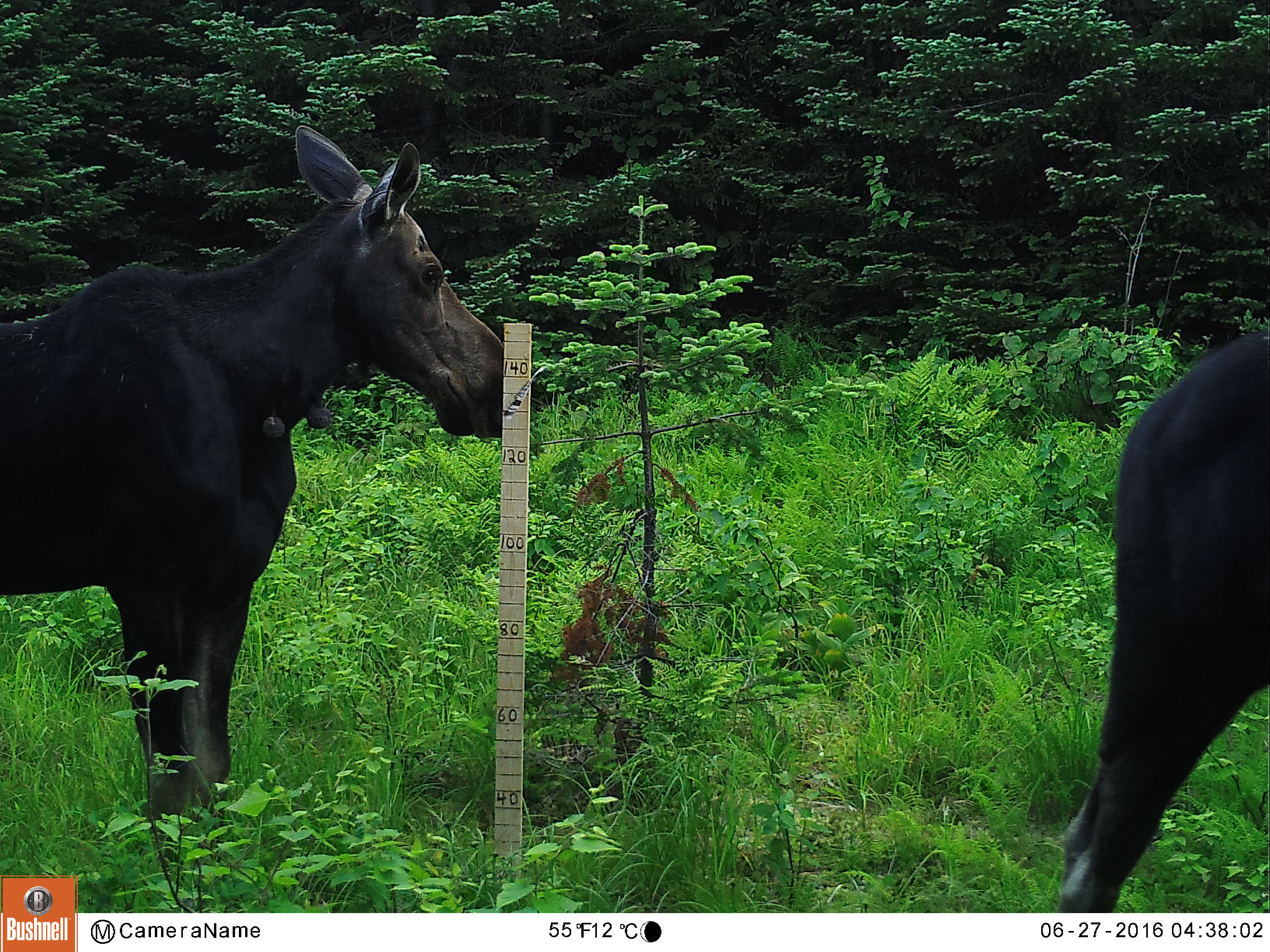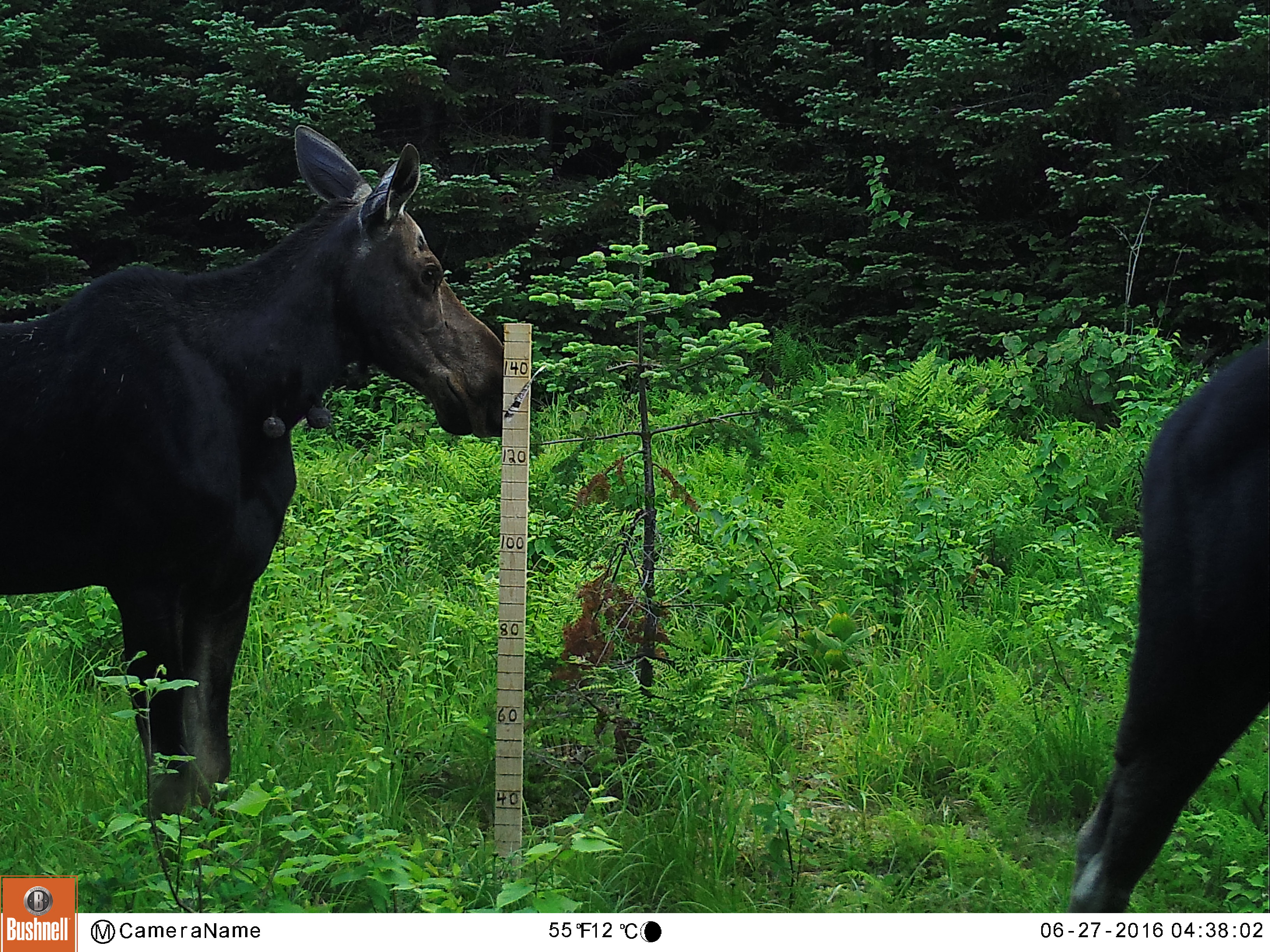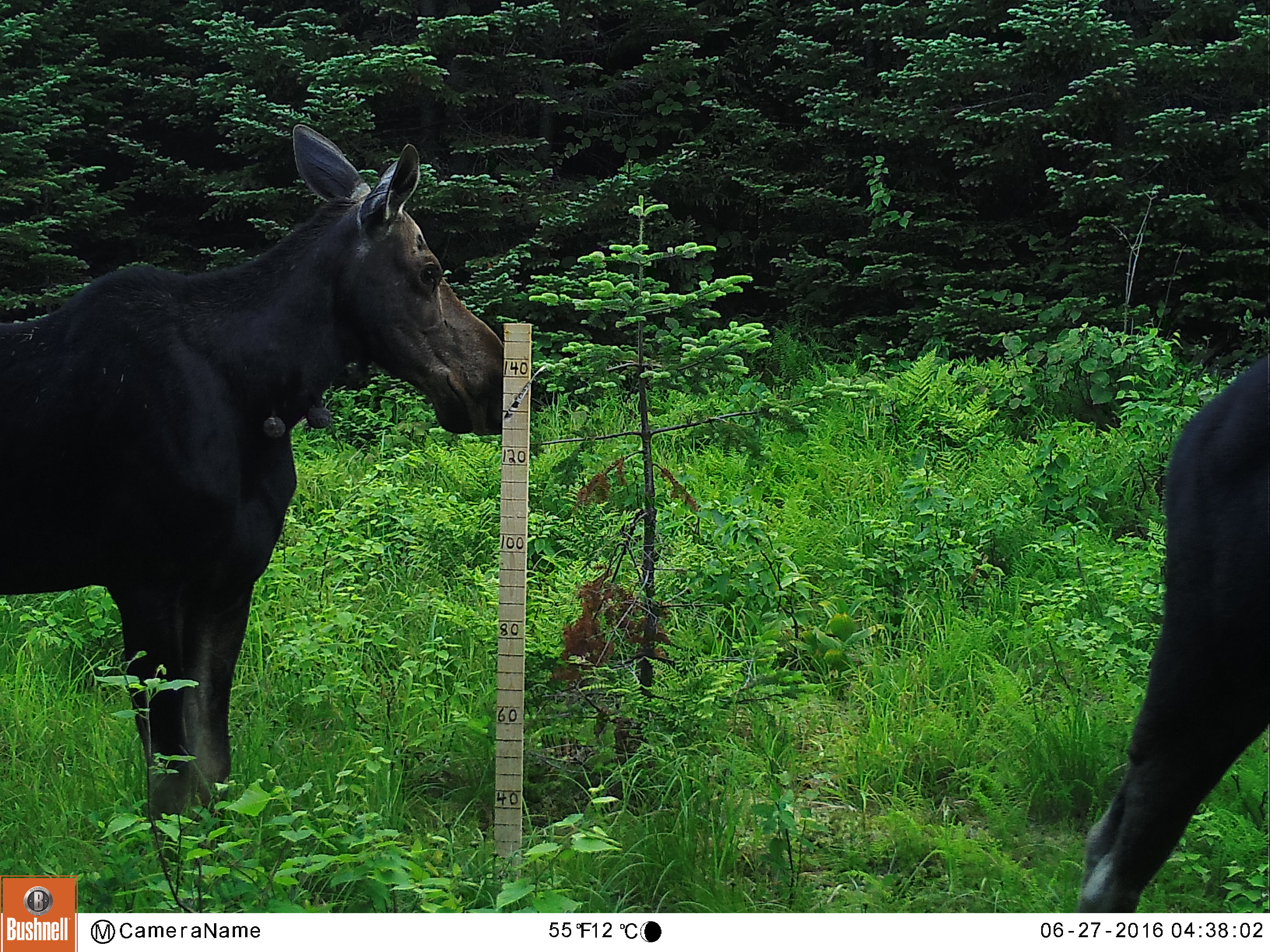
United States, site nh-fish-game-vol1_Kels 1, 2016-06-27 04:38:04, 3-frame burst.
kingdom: Animalia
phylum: Chordata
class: Mammalia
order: Artiodactyla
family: Cervidae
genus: Alces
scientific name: Alces alces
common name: moose